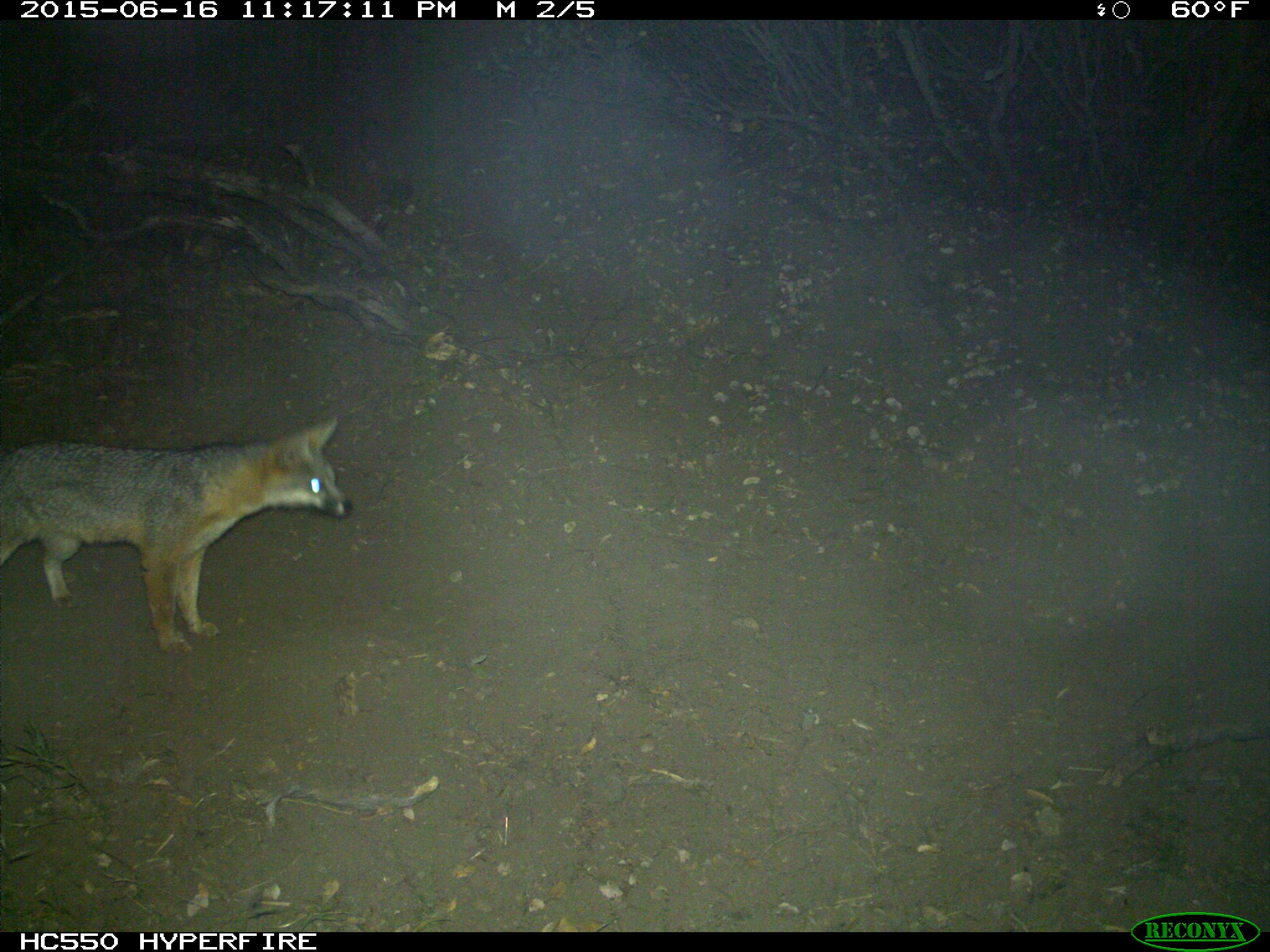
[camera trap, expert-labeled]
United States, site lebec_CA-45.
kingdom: Animalia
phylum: Chordata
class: Mammalia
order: Carnivora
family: Canidae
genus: Urocyon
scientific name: Urocyon cinereoargenteus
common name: gray fox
Urocyon cinereoargenteus (gray fox).